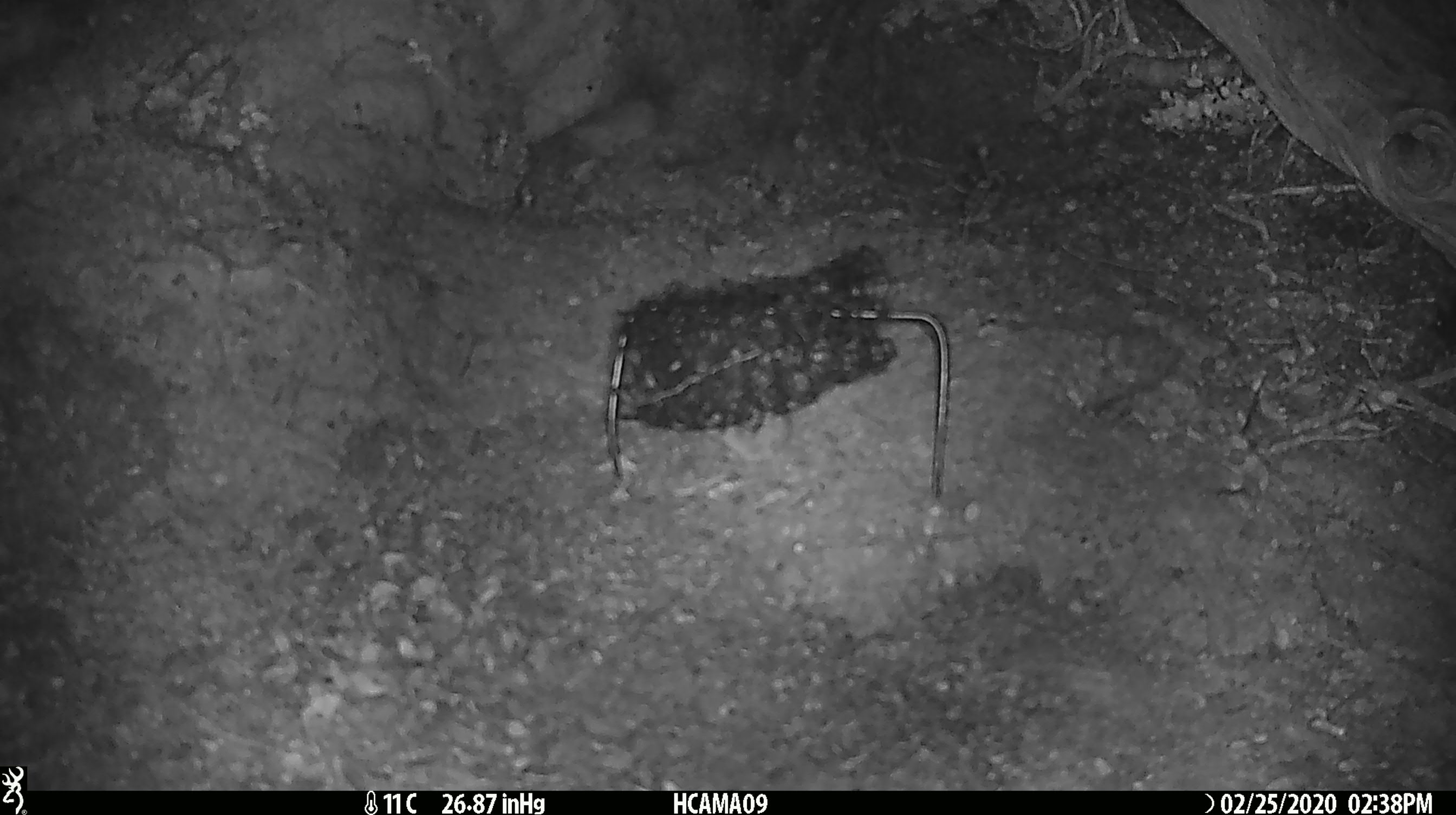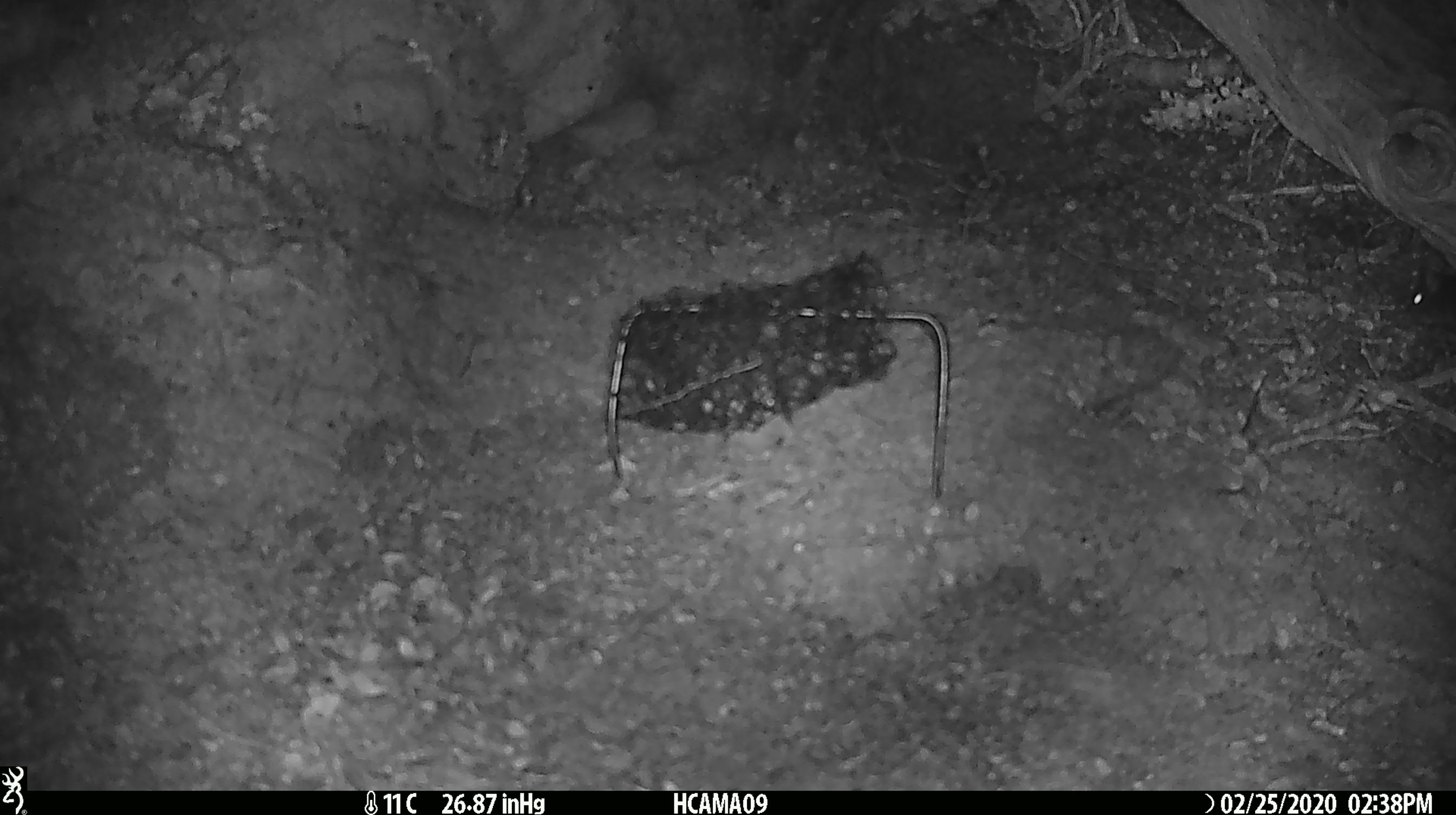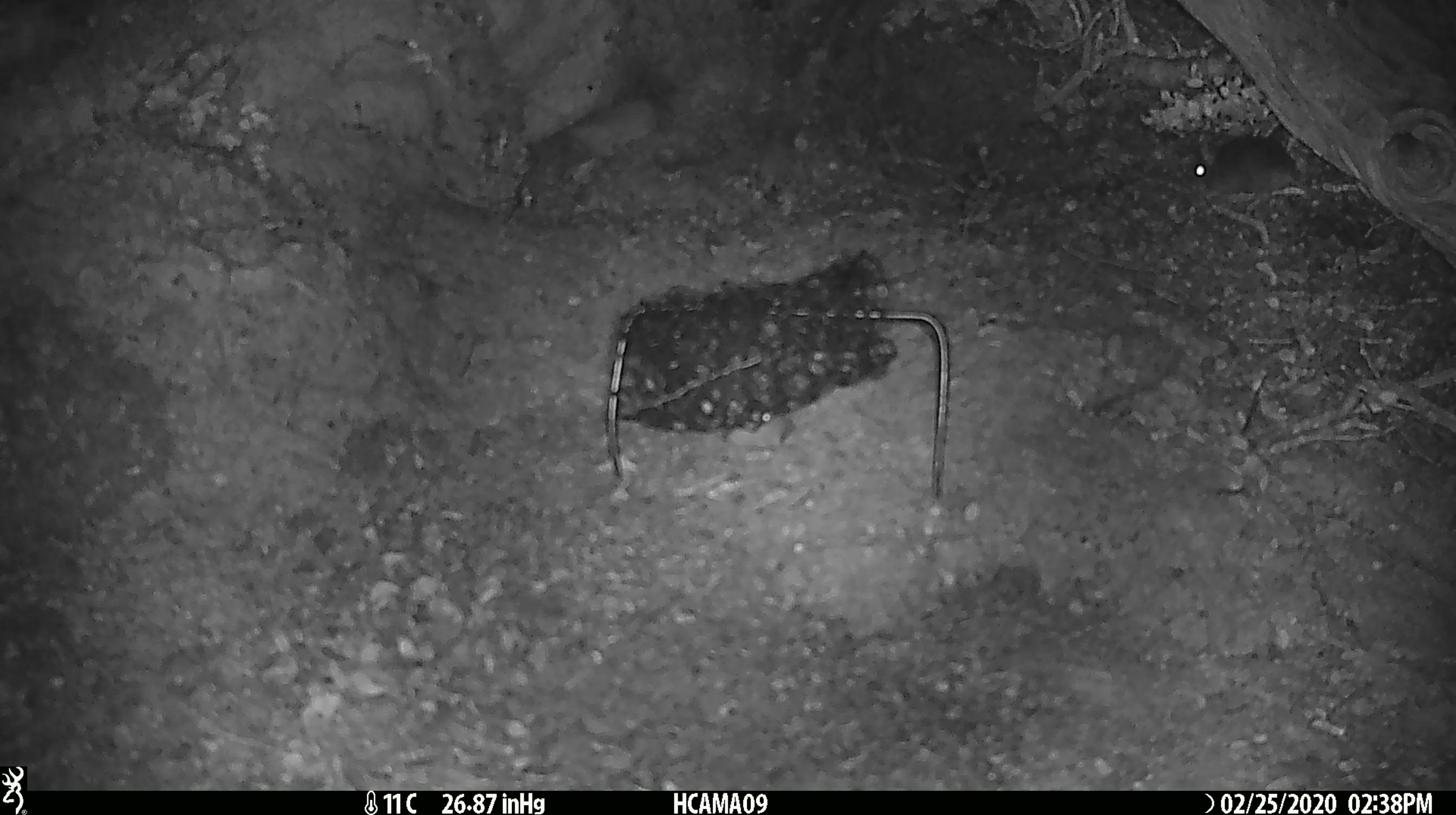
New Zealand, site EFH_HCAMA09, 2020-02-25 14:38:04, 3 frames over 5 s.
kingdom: Animalia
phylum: Chordata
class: Mammalia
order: Rodentia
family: Muridae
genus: Mus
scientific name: Mus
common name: mouse